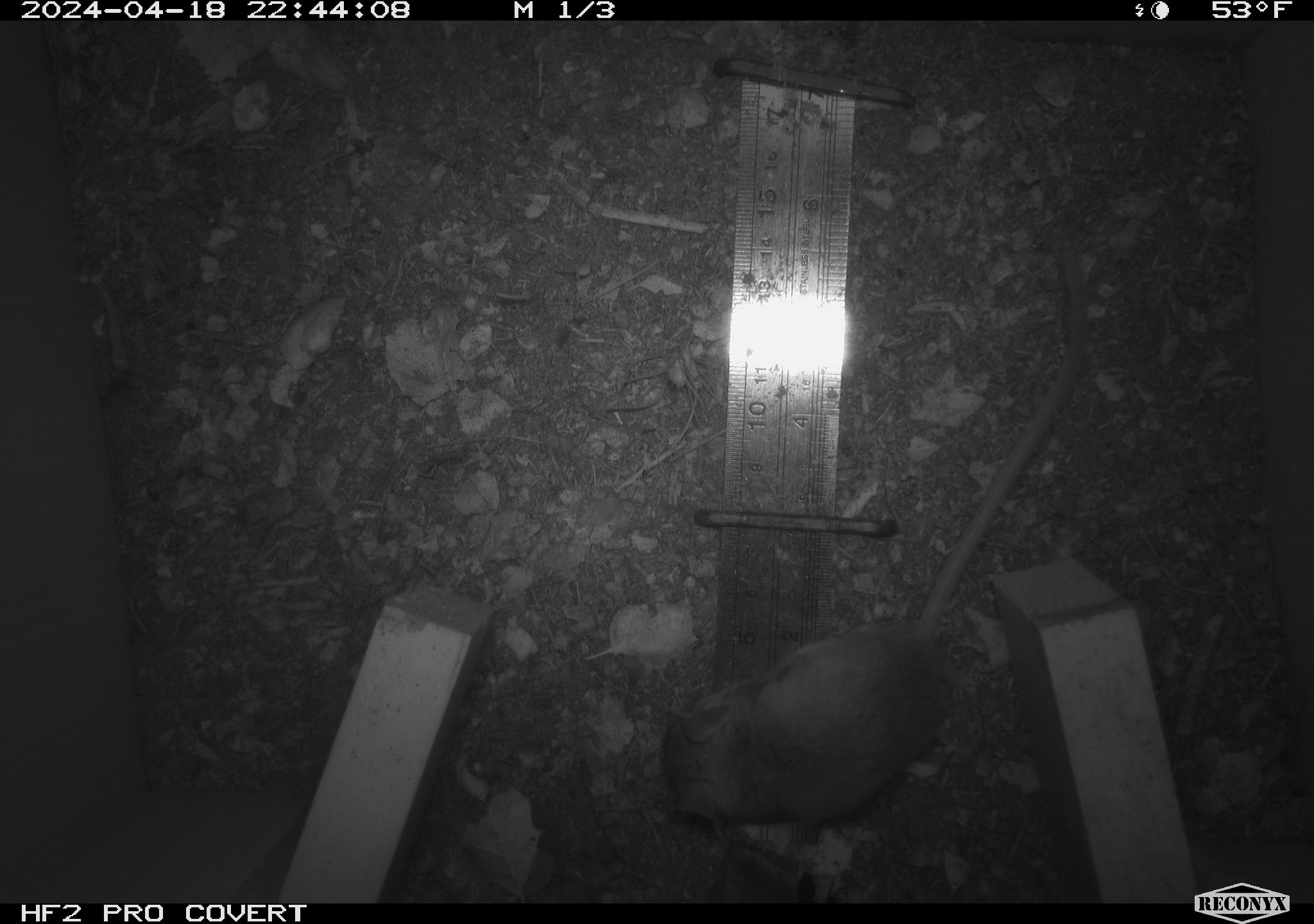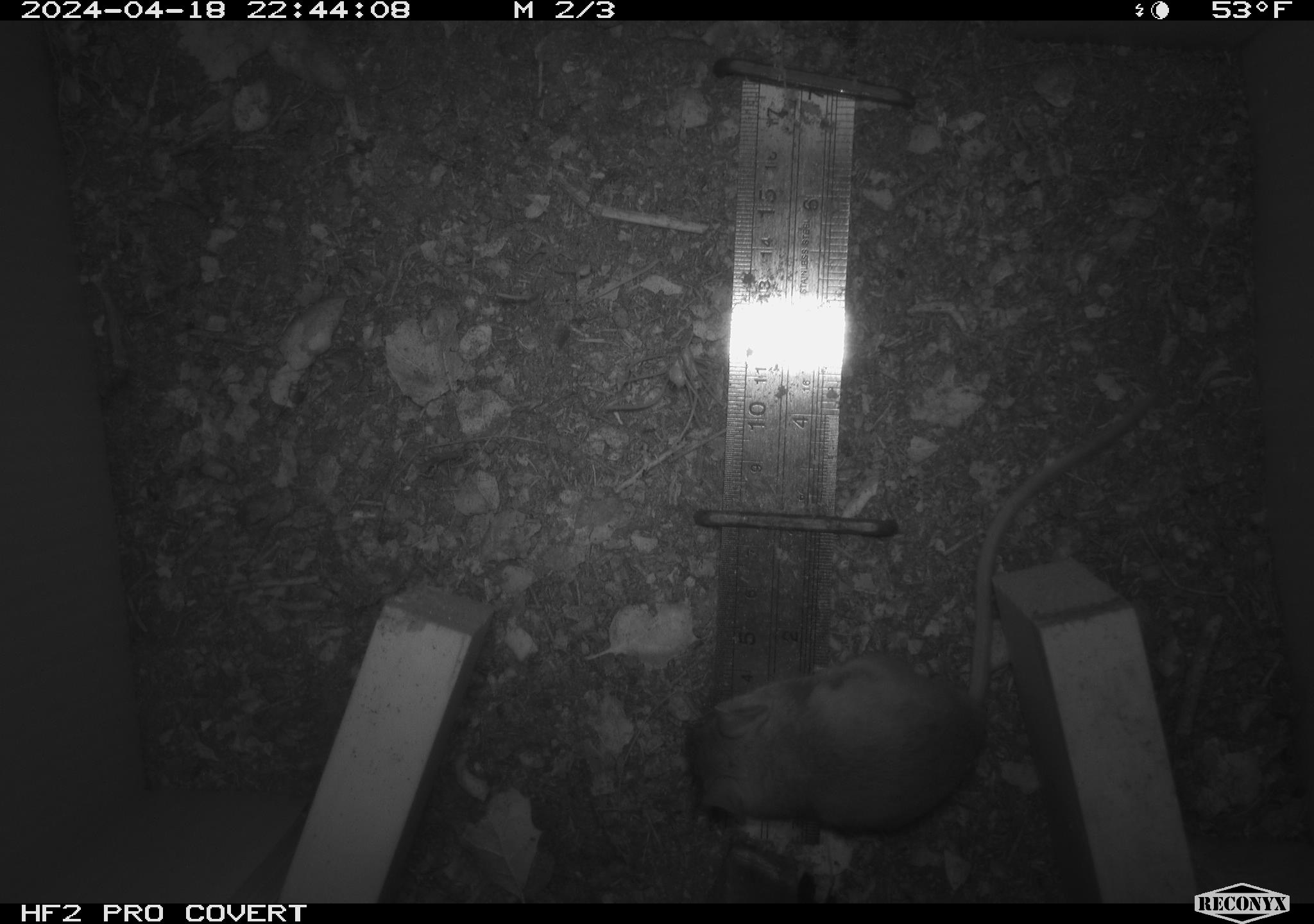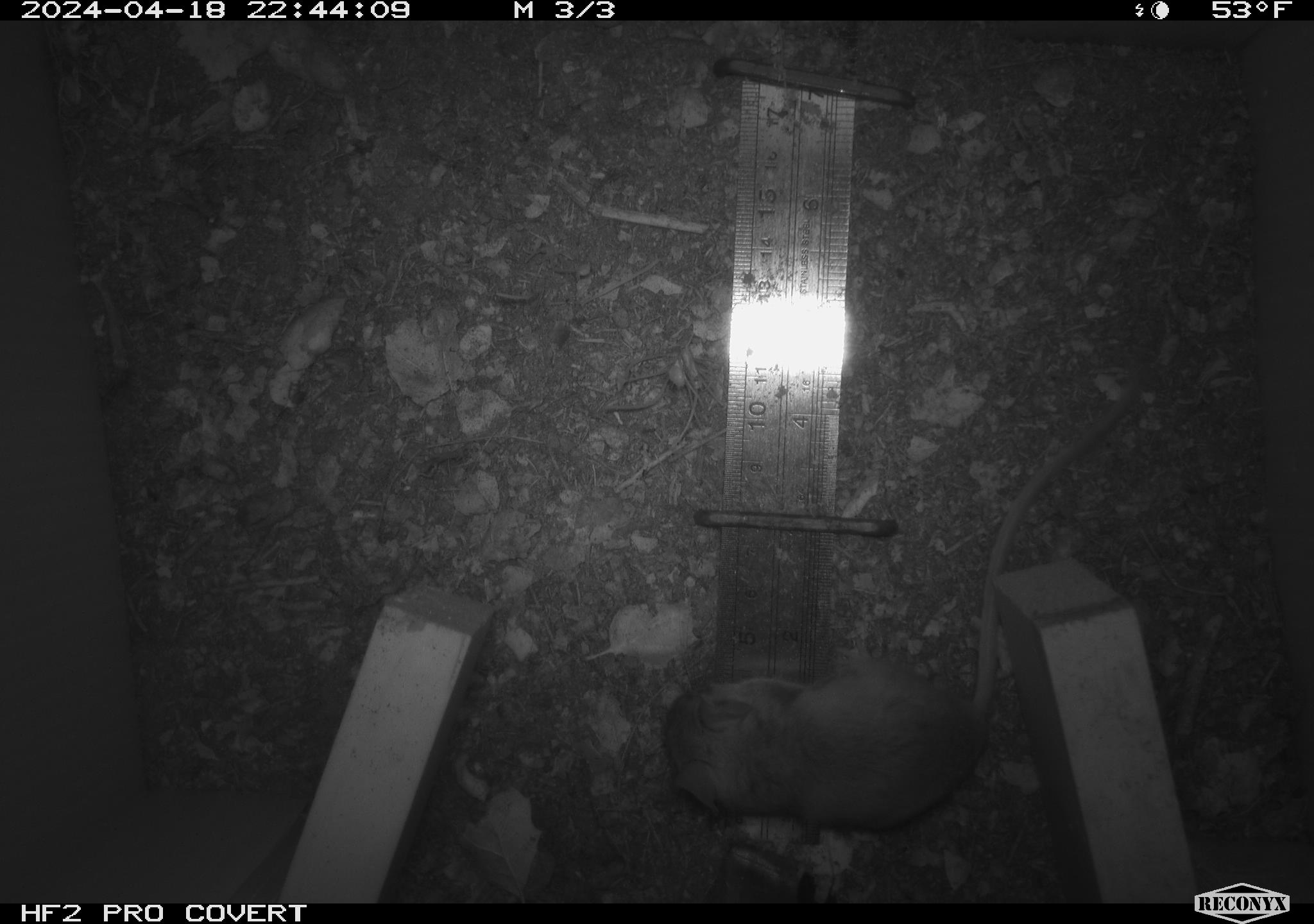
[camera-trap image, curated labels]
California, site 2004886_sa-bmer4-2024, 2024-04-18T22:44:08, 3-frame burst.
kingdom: Animalia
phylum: Chordata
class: Mammalia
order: Rodentia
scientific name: Rodentia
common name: mouse species